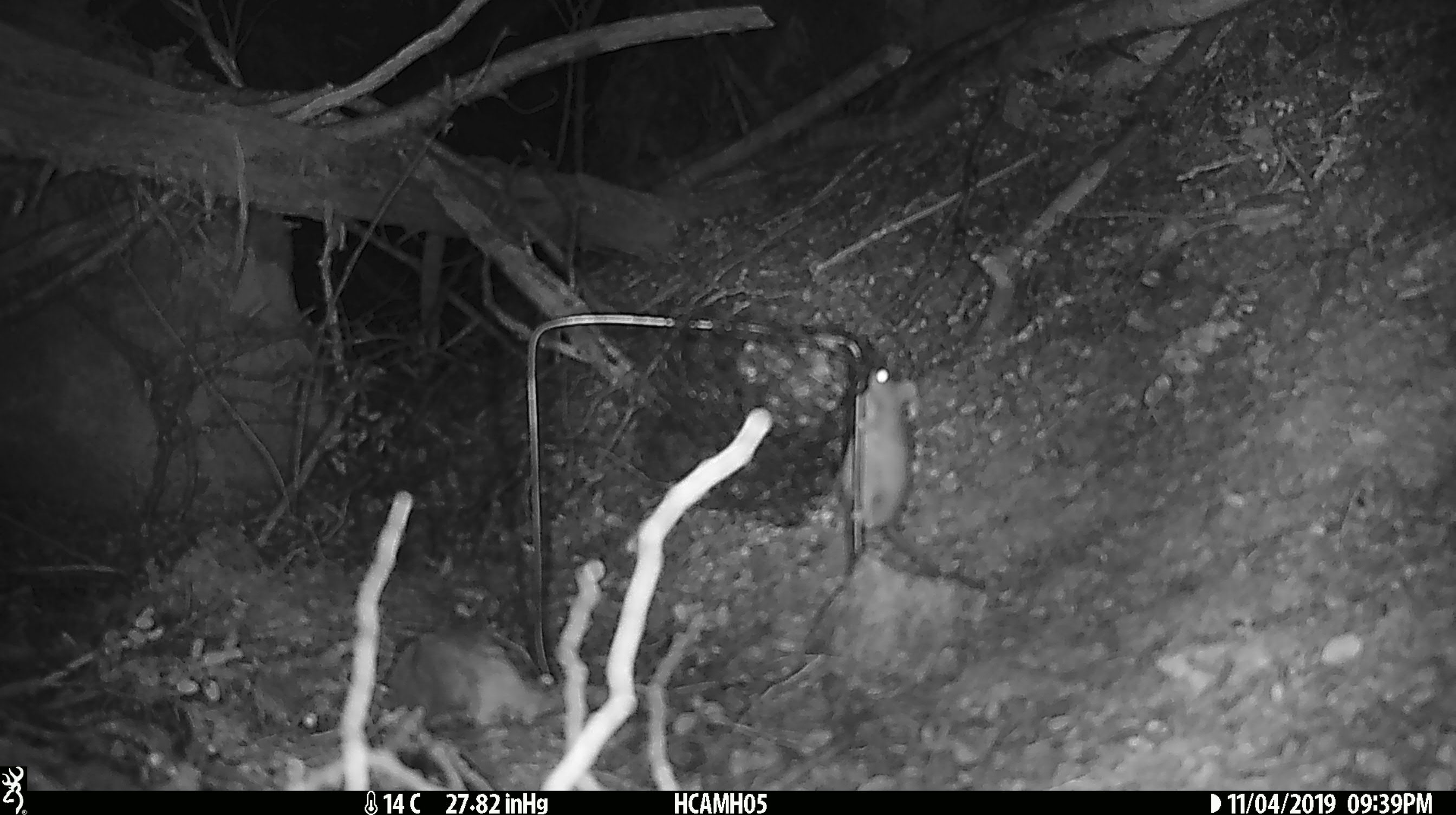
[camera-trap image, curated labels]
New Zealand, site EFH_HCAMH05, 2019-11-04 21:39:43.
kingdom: Animalia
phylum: Chordata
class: Mammalia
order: Rodentia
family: Muridae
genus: Mus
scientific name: Mus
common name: mouse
Mouse (Mus).